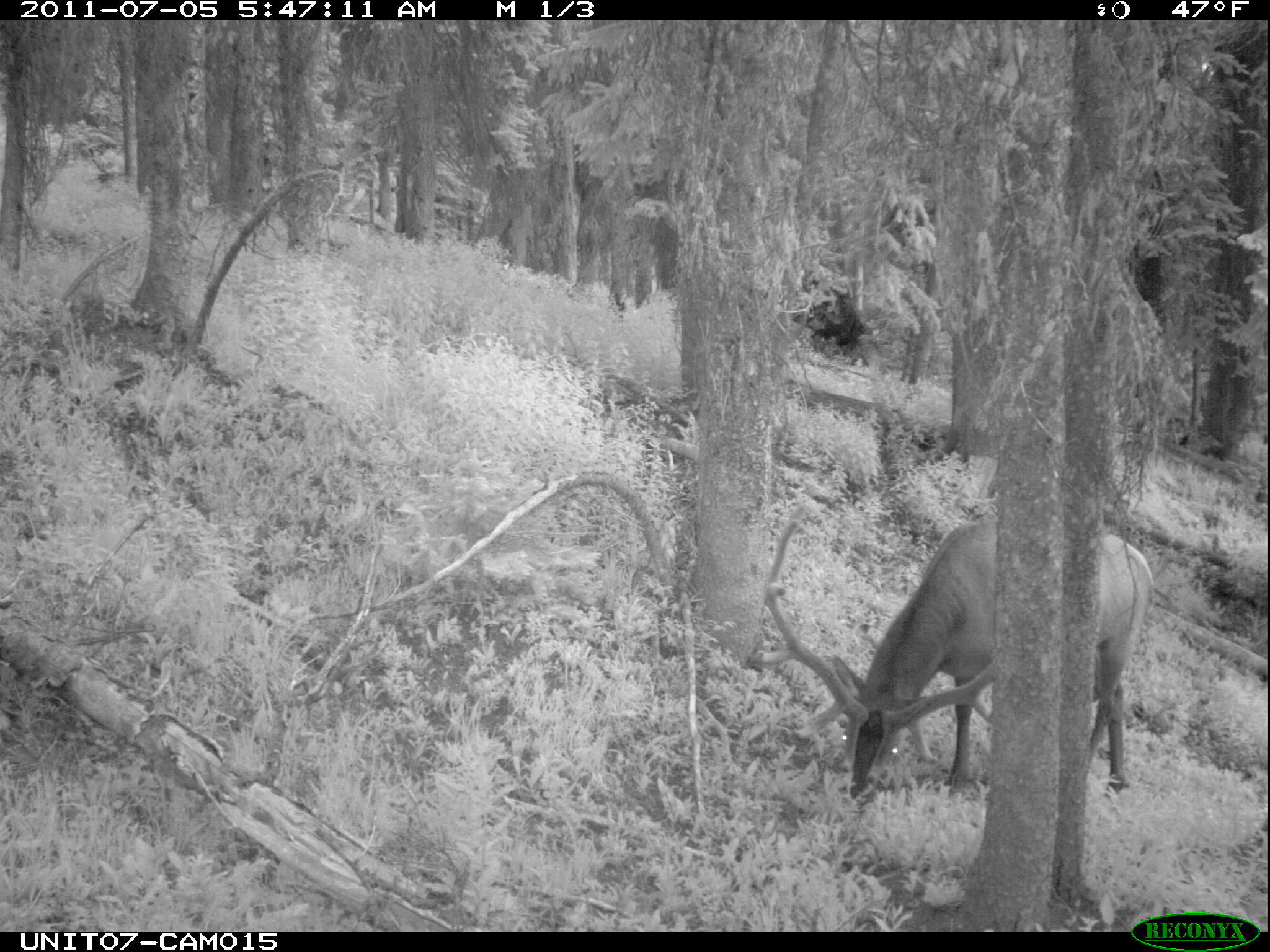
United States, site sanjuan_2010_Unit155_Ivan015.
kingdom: Animalia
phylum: Chordata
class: Mammalia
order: Artiodactyla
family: Cervidae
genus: Cervus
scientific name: Cervus elaphus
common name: red deer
Cervus elaphus (red deer).